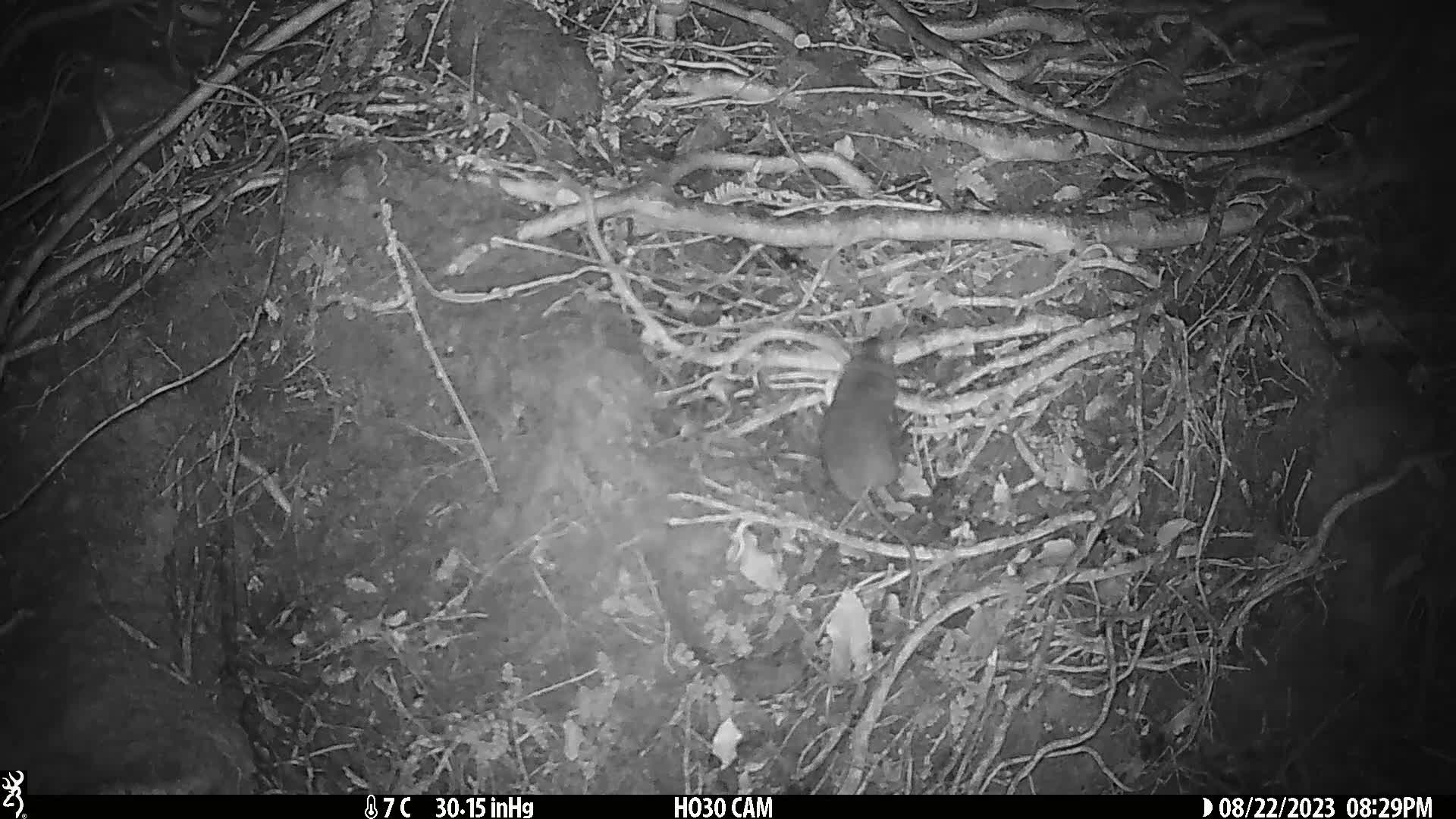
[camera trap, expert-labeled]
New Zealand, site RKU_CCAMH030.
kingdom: Animalia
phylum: Chordata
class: Mammalia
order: Rodentia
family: Muridae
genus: Rattus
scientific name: Rattus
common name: rat